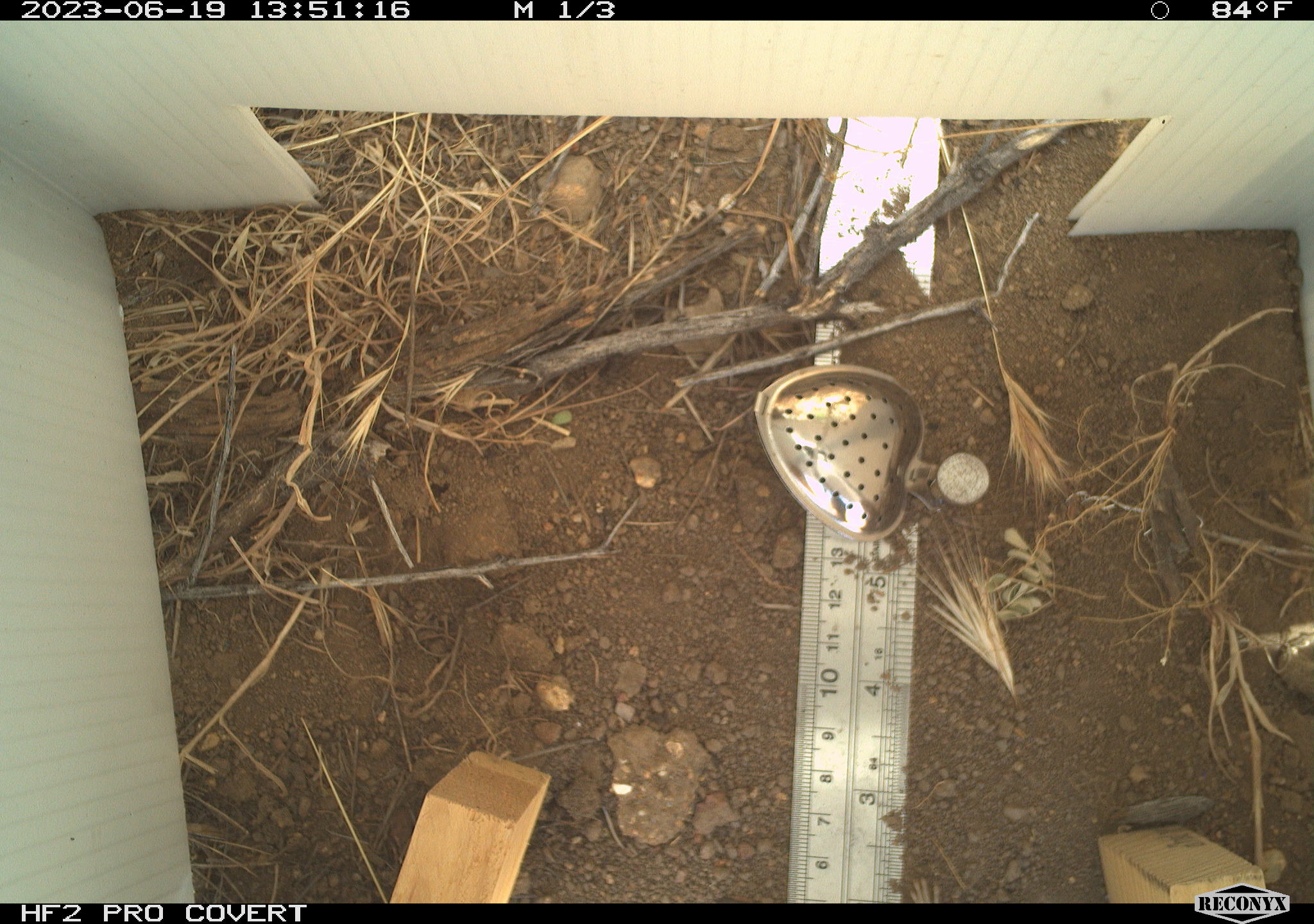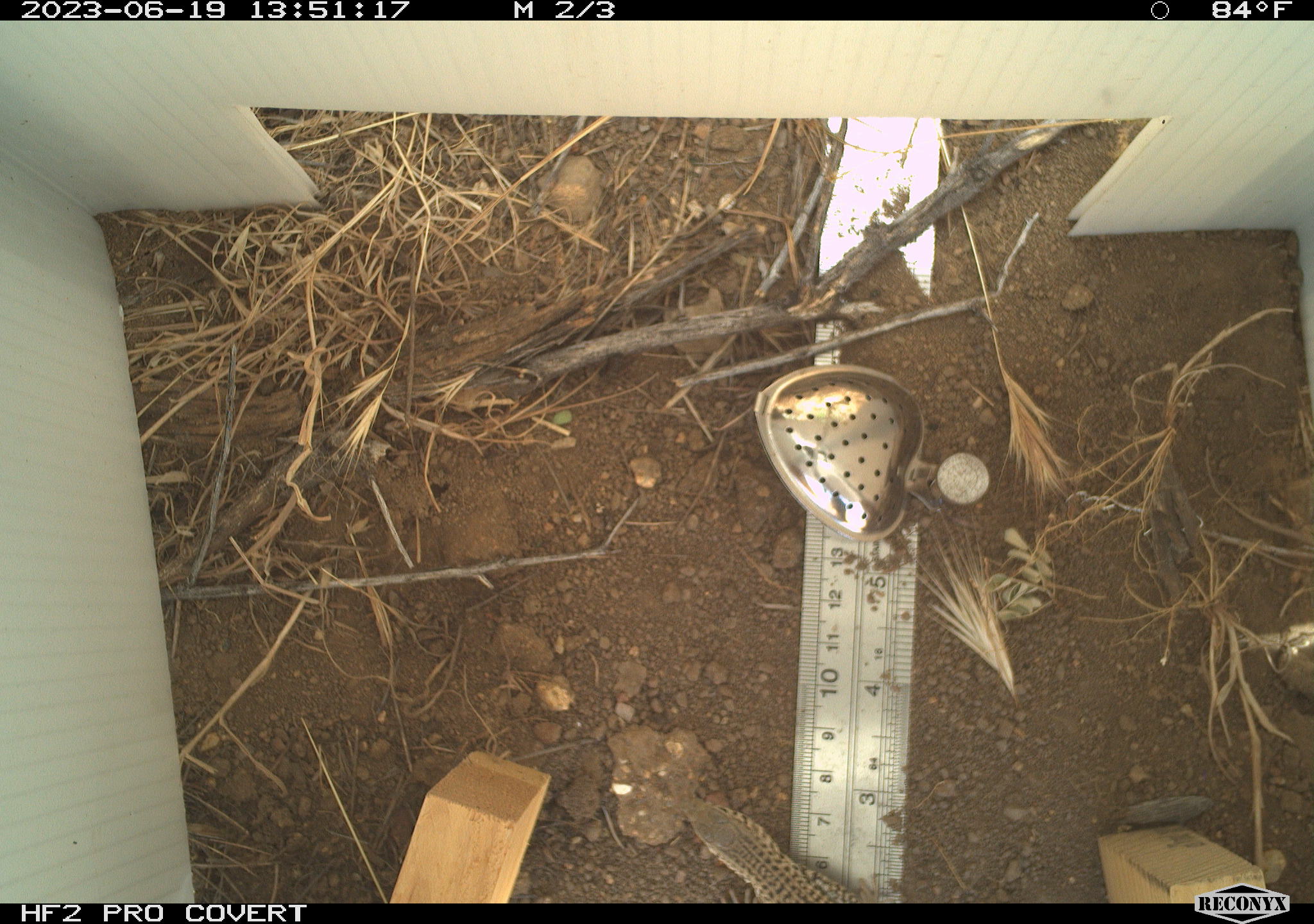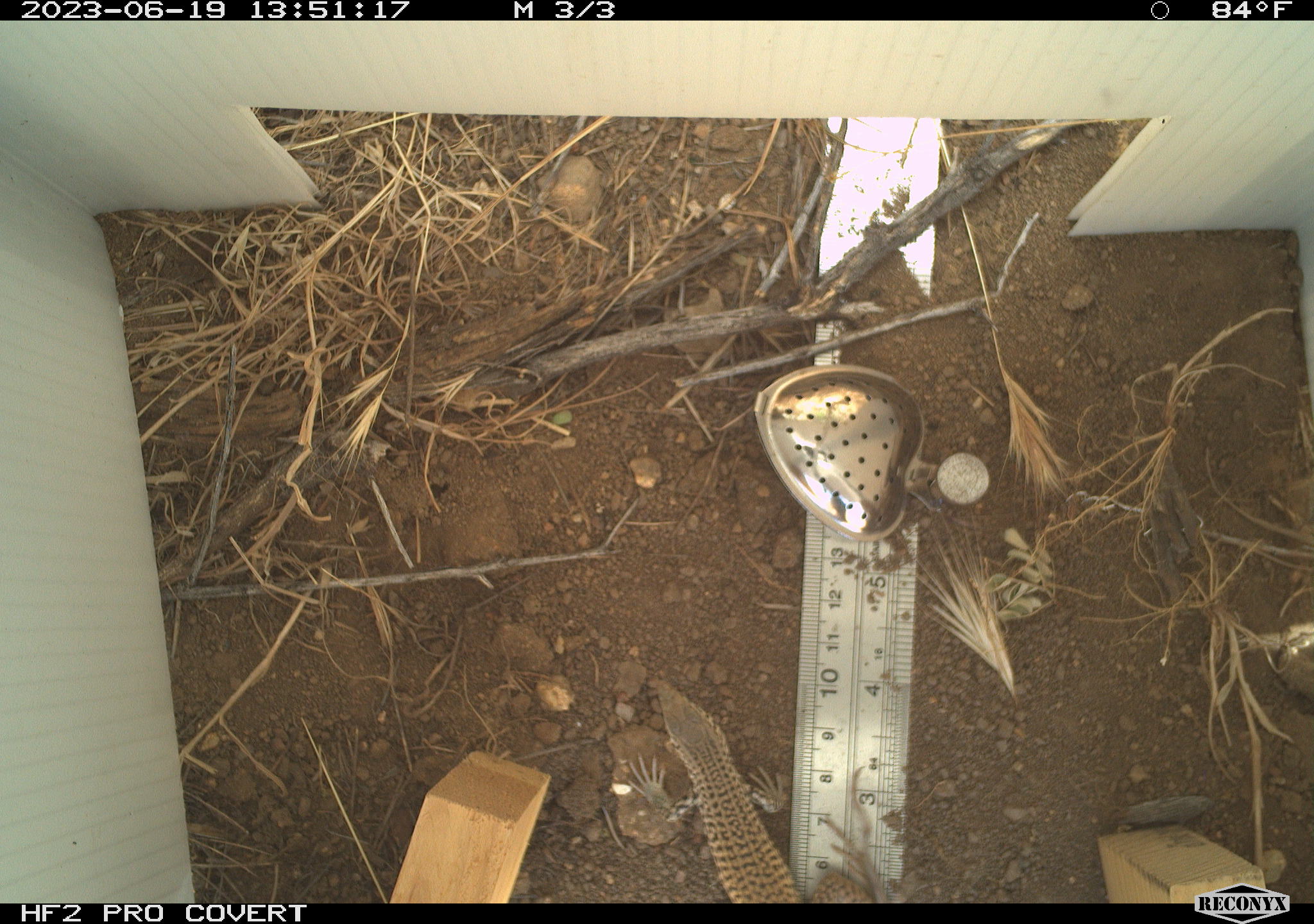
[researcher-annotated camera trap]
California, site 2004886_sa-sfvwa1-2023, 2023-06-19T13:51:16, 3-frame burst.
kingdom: Animalia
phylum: Chordata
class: Reptilia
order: Squamata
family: Teiidae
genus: Aspidoscelis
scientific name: Aspidoscelis tigris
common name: western whiptail